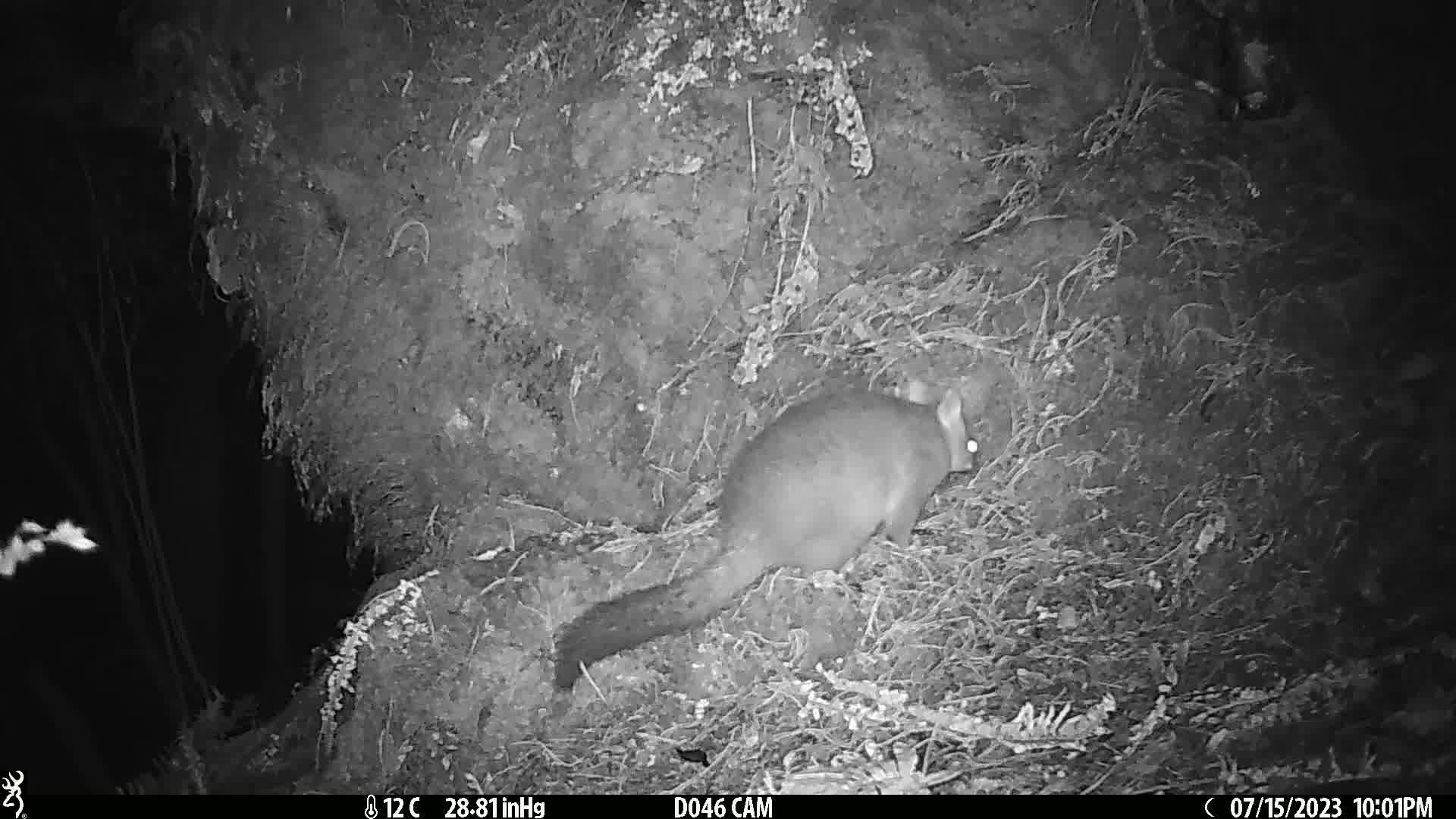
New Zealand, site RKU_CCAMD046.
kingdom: Animalia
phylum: Chordata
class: Mammalia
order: Diprotodontia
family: Phalangeridae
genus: Trichosurus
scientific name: Trichosurus vulpecula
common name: common brushtail possum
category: possum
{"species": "possum (common brushtail possum) (Trichosurus vulpecula)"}